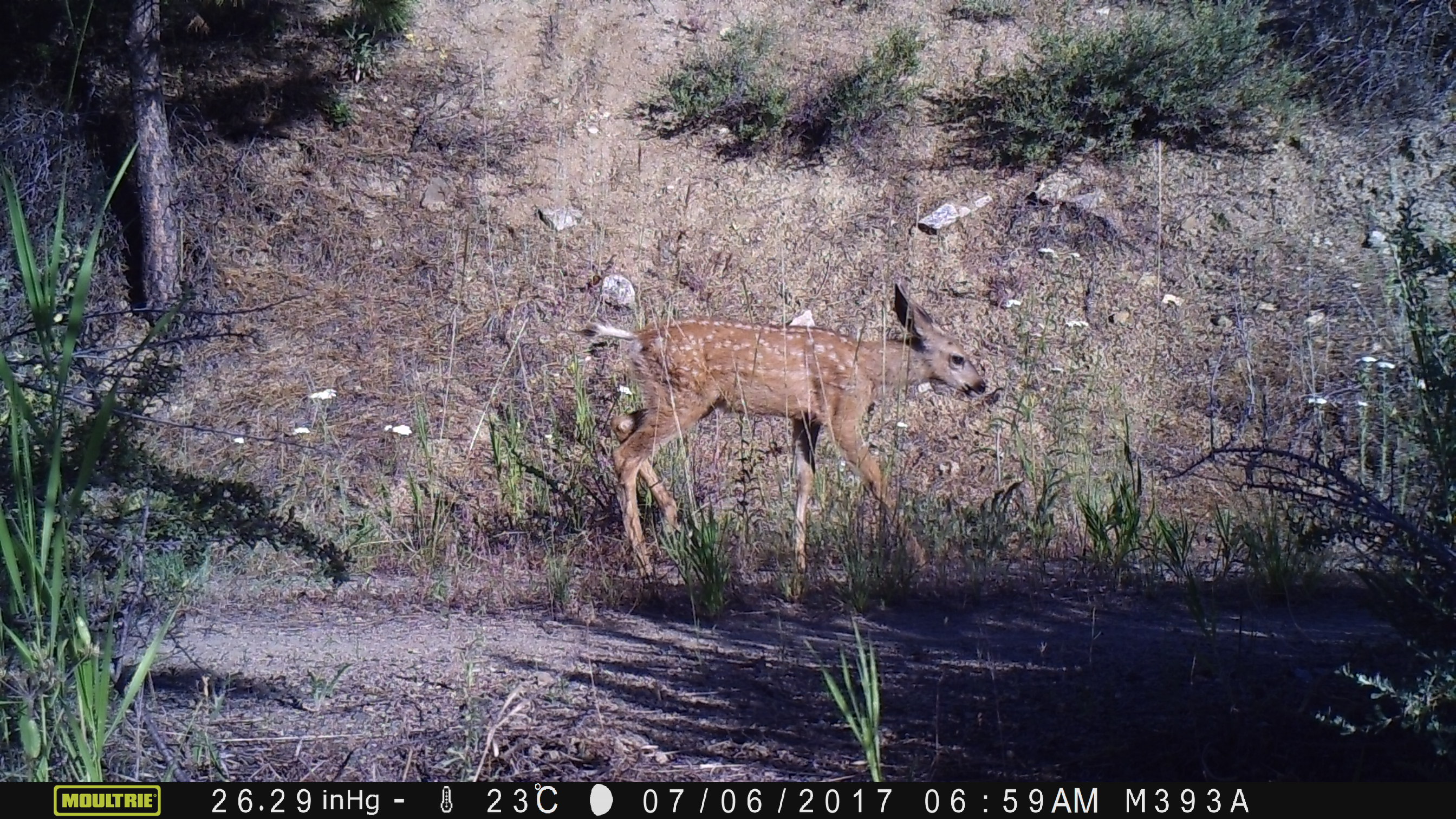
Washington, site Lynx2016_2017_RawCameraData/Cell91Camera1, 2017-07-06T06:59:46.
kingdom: Animalia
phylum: Chordata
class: Mammalia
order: Artiodactyla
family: Cervidae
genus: Odocoileus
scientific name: Odocoileus hemionus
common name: mule deer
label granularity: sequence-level